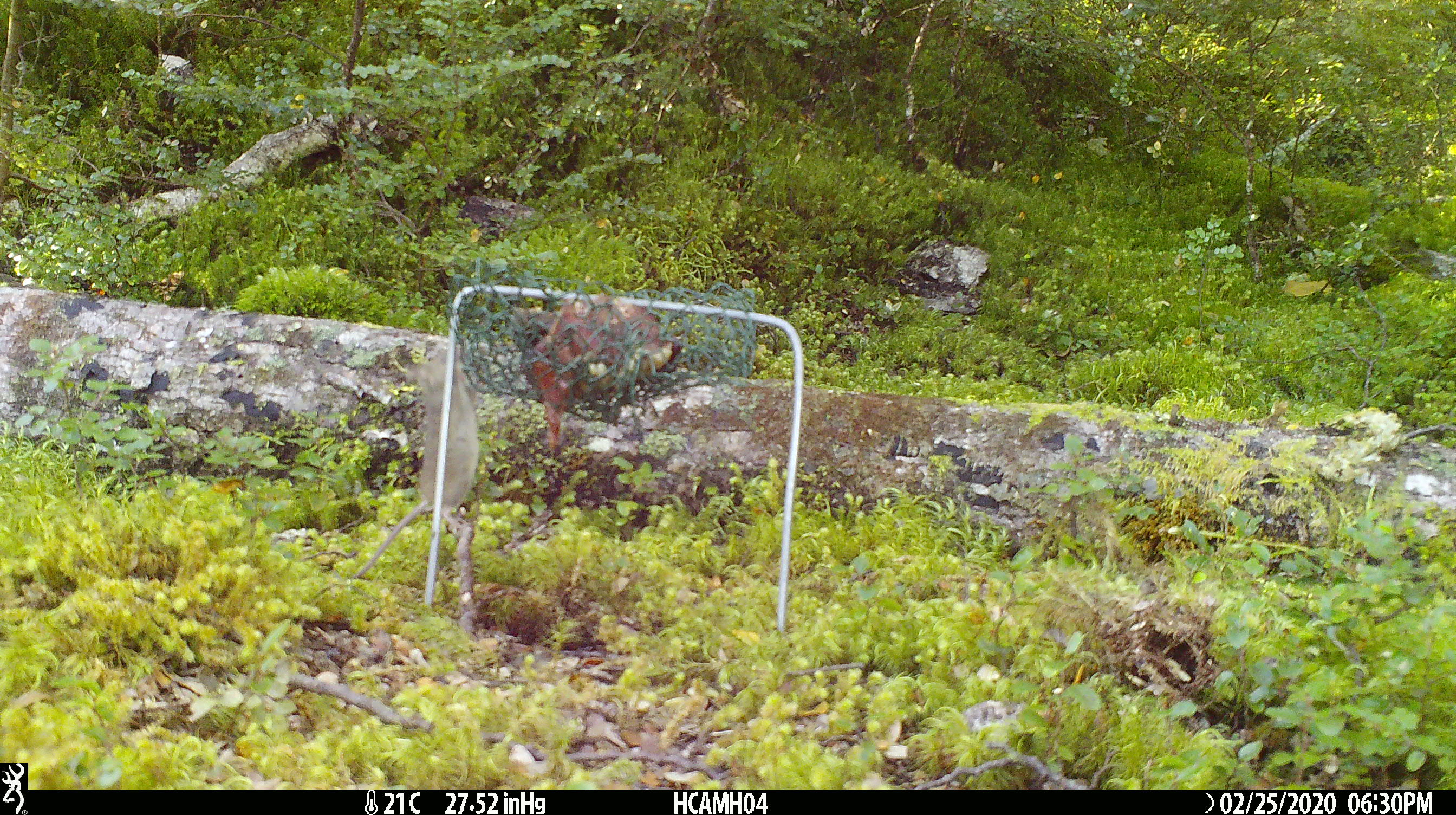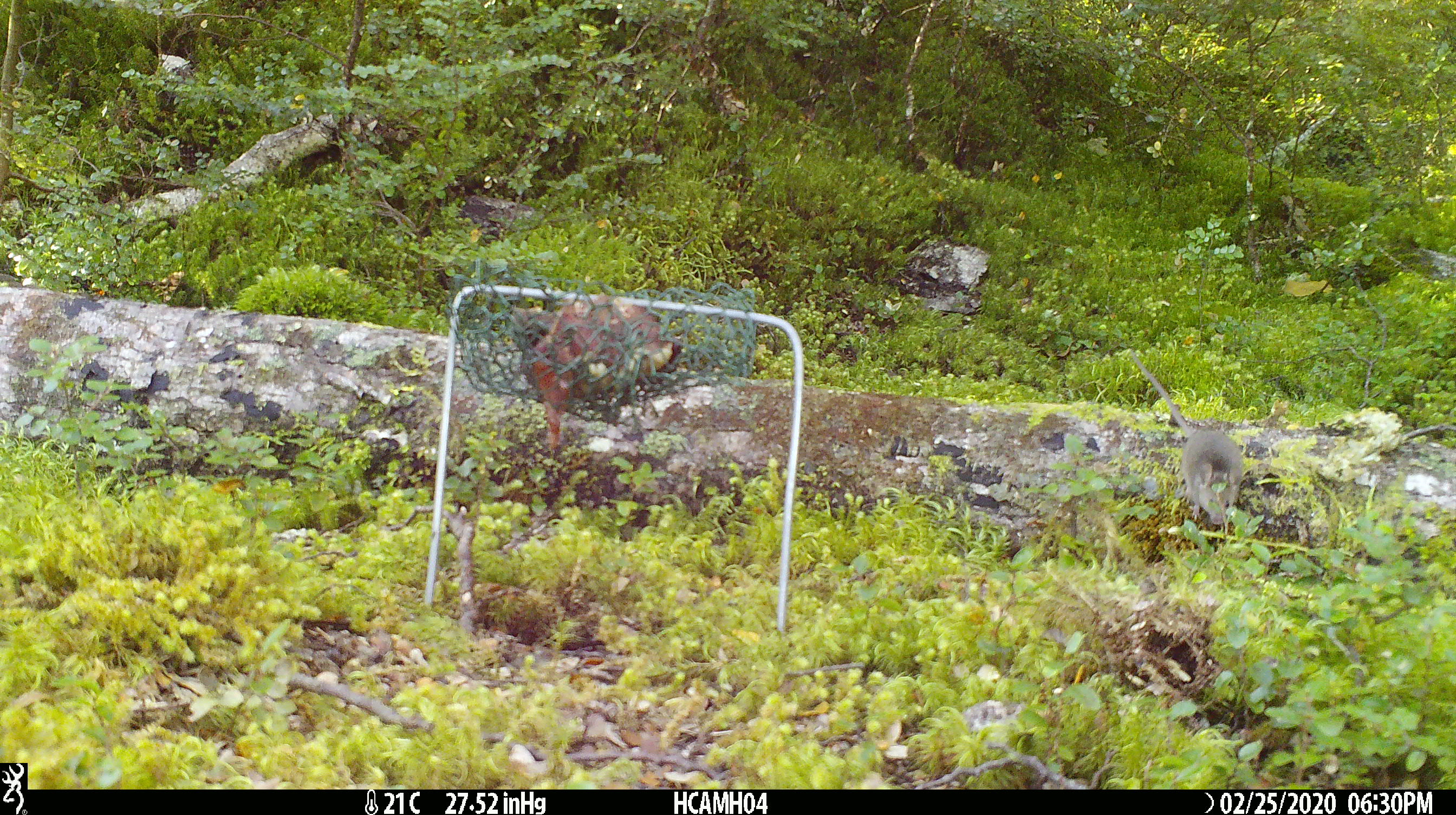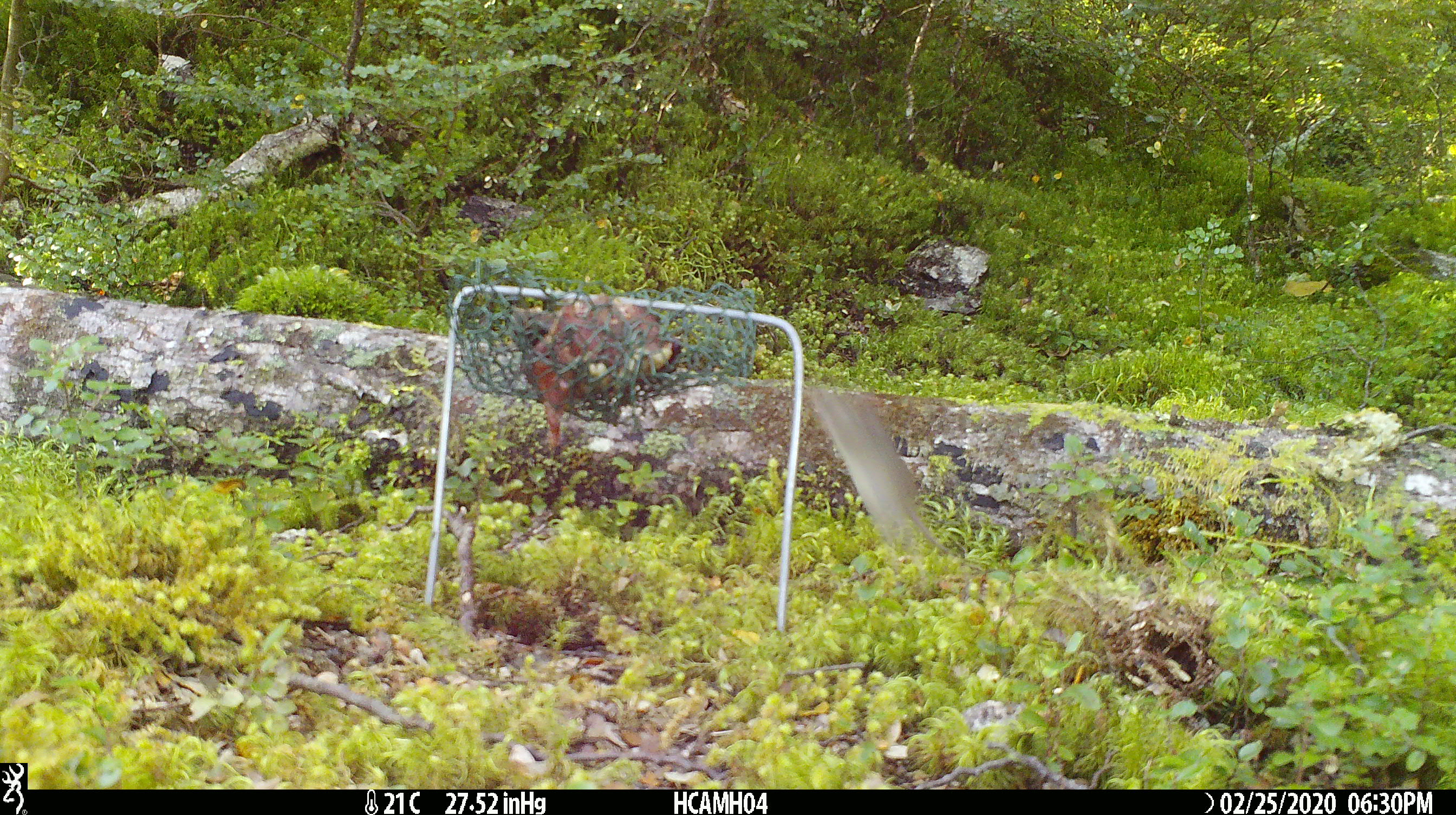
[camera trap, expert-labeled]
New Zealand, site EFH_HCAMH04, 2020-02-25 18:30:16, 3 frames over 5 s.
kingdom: Animalia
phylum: Chordata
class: Mammalia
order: Rodentia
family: Muridae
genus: Mus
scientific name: Mus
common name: mouse